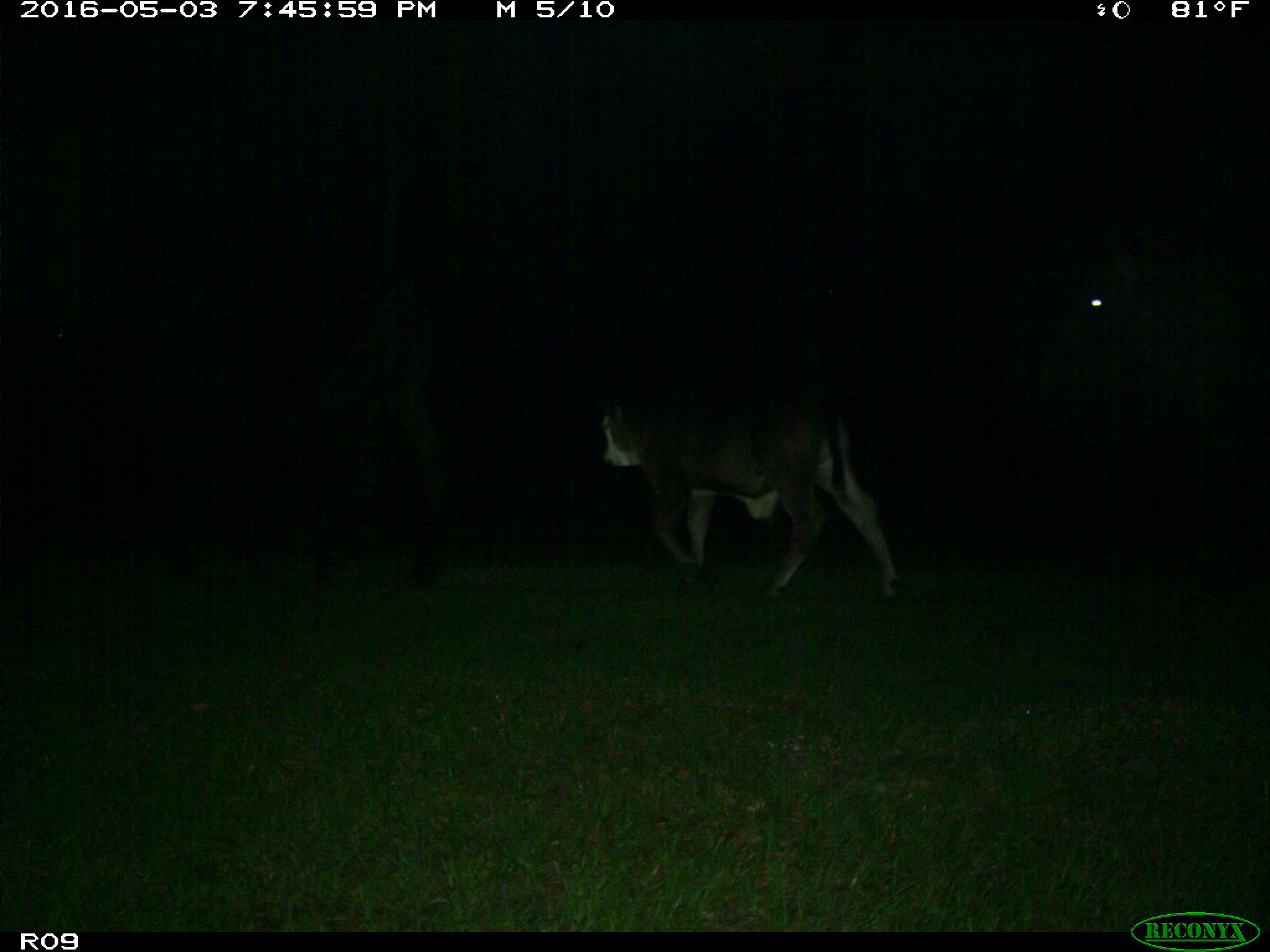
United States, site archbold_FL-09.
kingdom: Animalia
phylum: Chordata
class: Mammalia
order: Artiodactyla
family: Bovidae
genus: Bos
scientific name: Bos taurus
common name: domestic cow